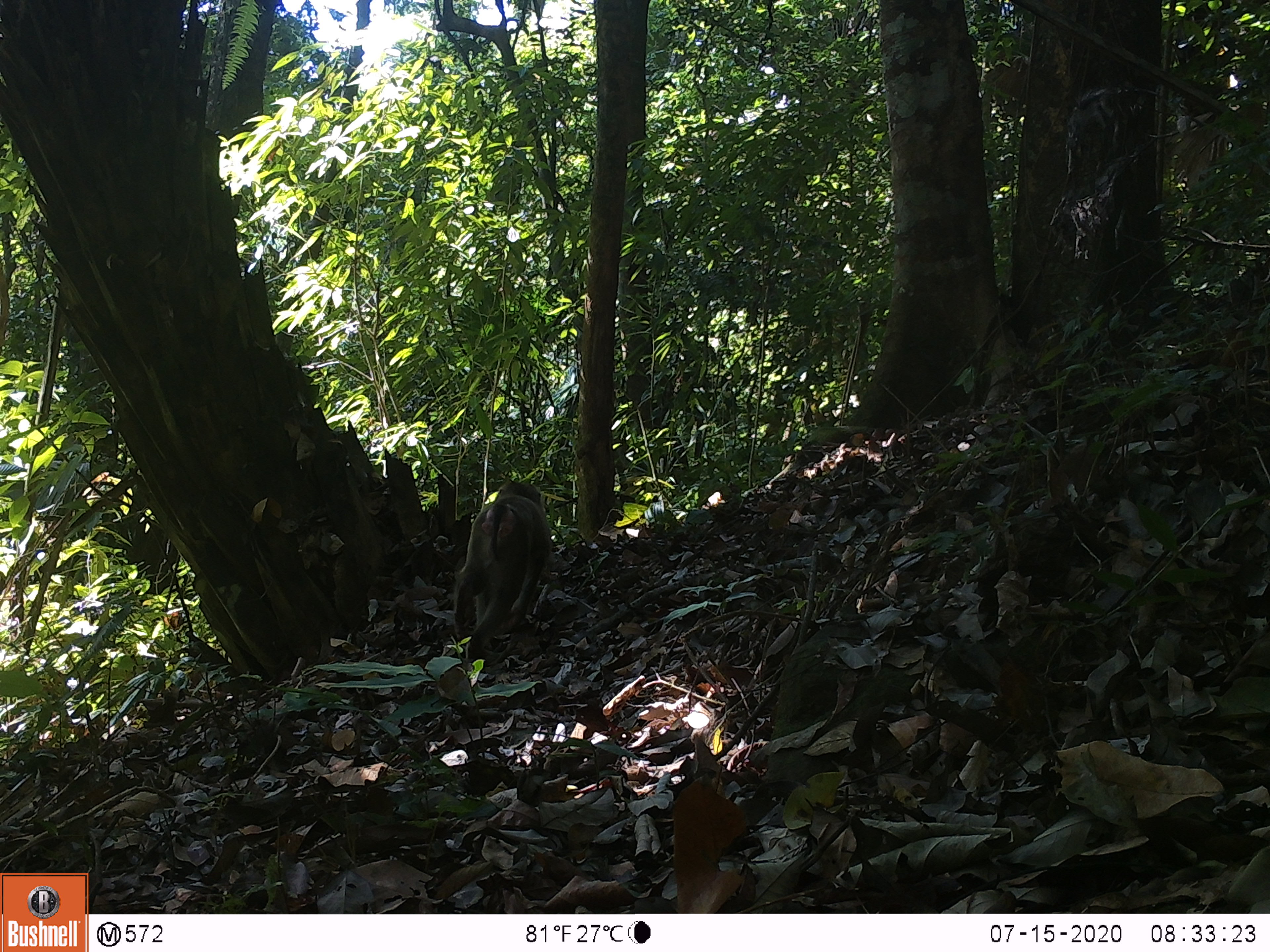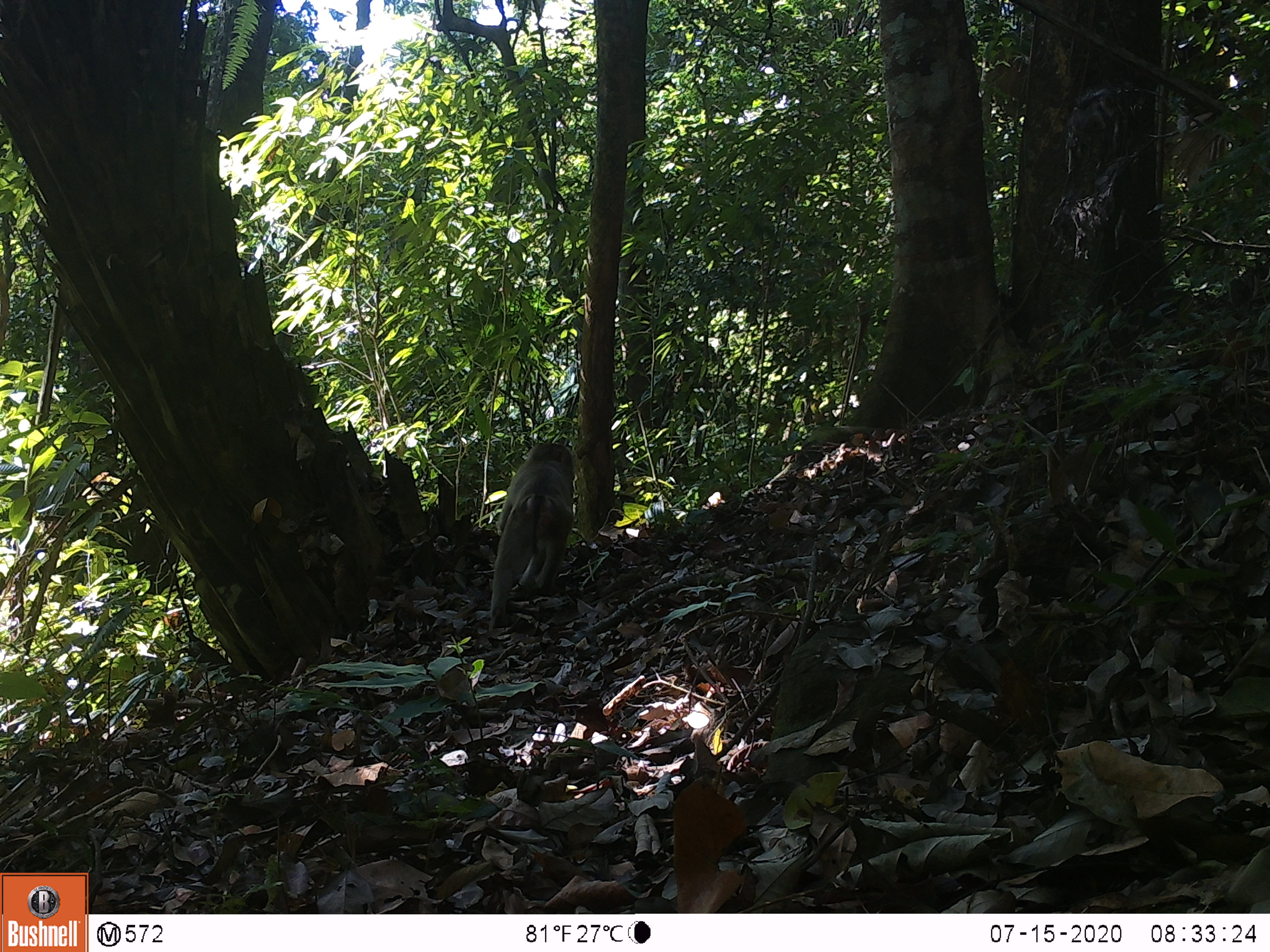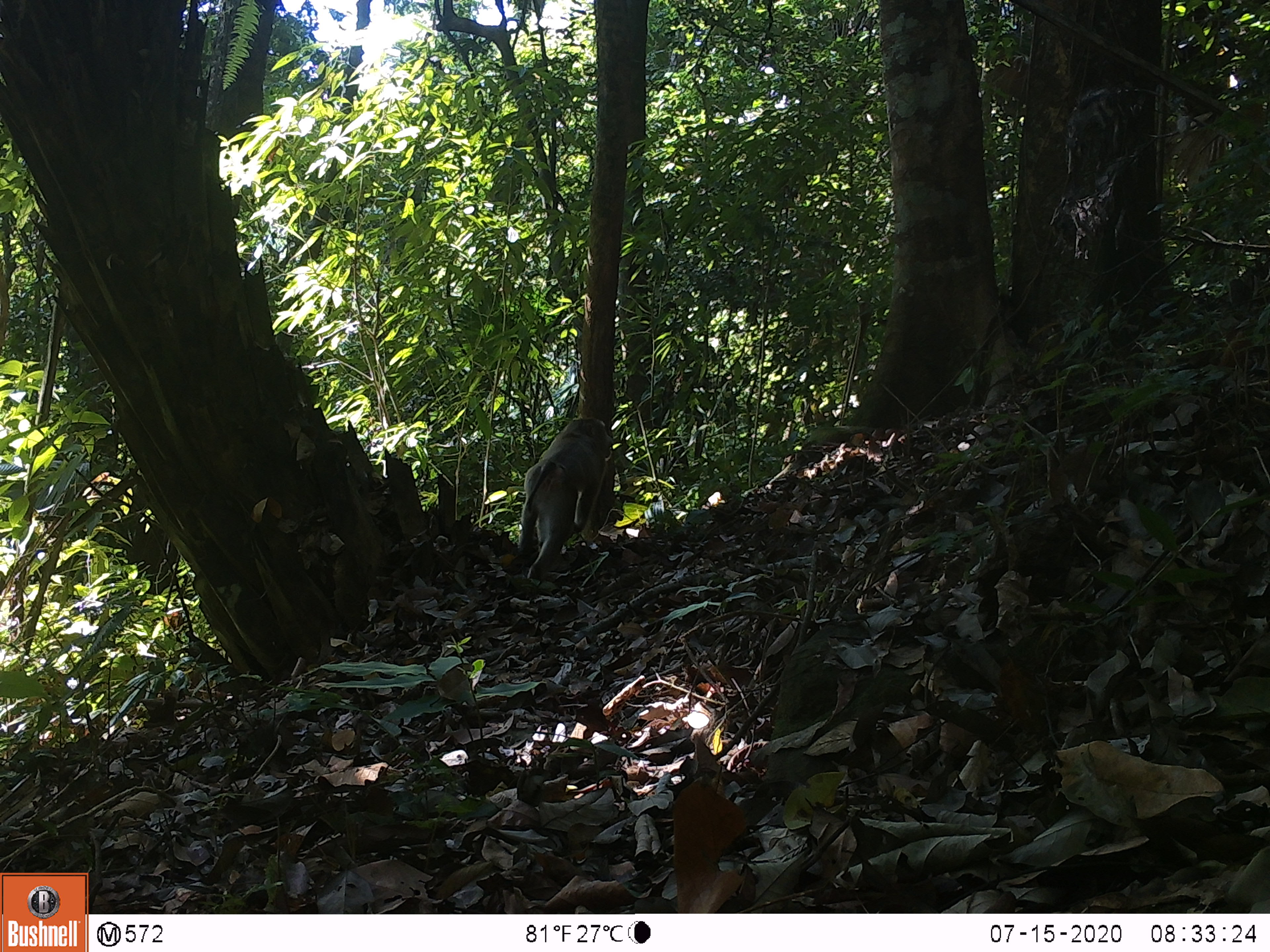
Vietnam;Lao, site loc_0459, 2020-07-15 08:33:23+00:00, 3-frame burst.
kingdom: Animalia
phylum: Chordata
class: Mammalia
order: Primates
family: Cercopithecidae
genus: Macaca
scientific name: Macaca nemestrina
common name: pig-tailed macaque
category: pig tailed macaque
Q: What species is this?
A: Pig tailed macaque (pig-tailed macaque) (Macaca nemestrina).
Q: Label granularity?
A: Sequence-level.